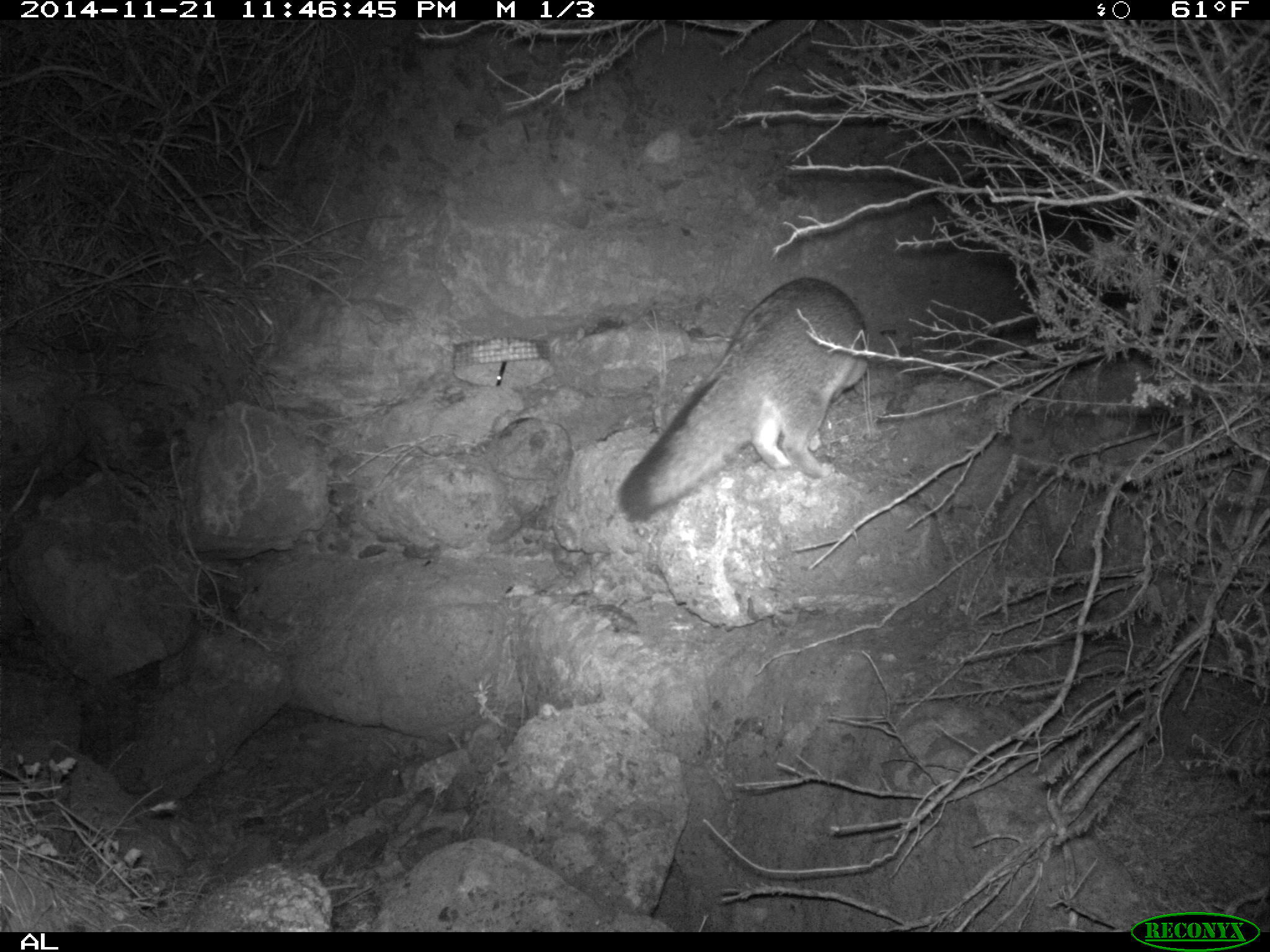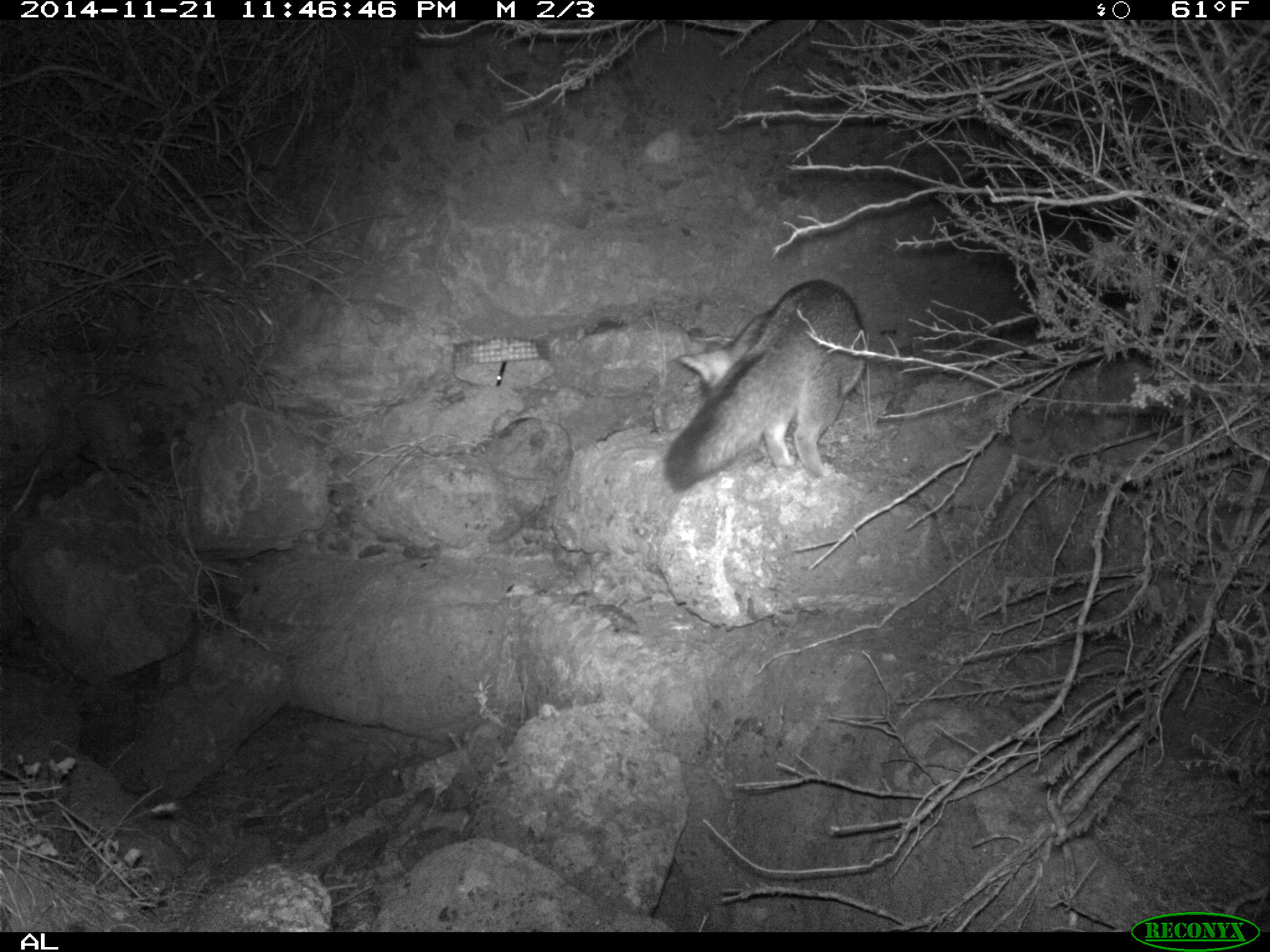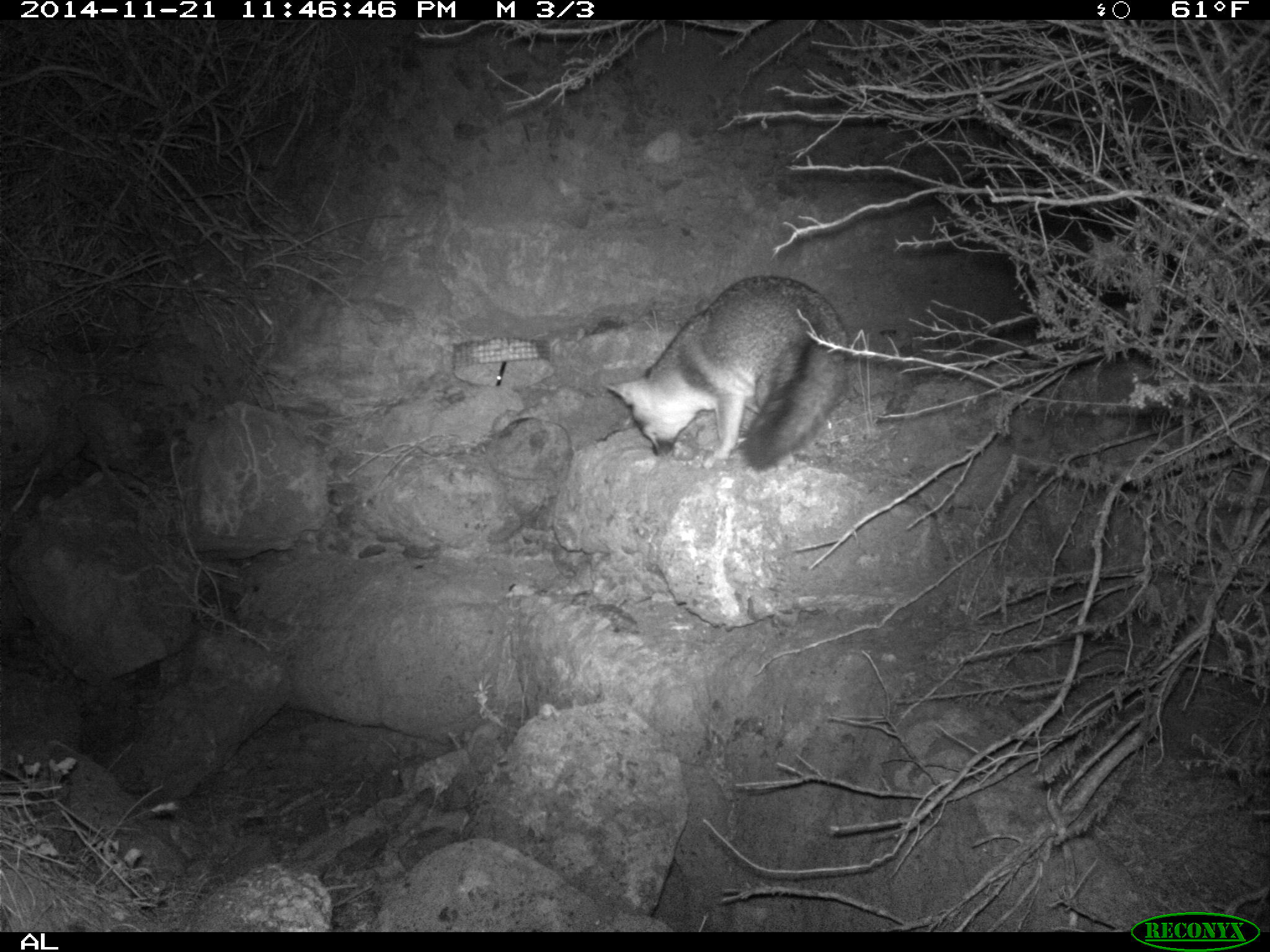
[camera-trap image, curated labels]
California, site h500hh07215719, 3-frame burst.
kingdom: Animalia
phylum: Chordata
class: Mammalia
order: Carnivora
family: Canidae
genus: Urocyon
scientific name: Urocyon littoralis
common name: island fox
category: fox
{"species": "fox (island fox) (Urocyon littoralis)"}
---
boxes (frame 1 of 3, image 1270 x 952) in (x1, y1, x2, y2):
fox: (614, 275, 869, 524)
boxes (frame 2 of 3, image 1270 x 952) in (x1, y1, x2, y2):
fox: (663, 279, 868, 493)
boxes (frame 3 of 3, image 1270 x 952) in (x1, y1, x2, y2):
fox: (604, 276, 850, 473)